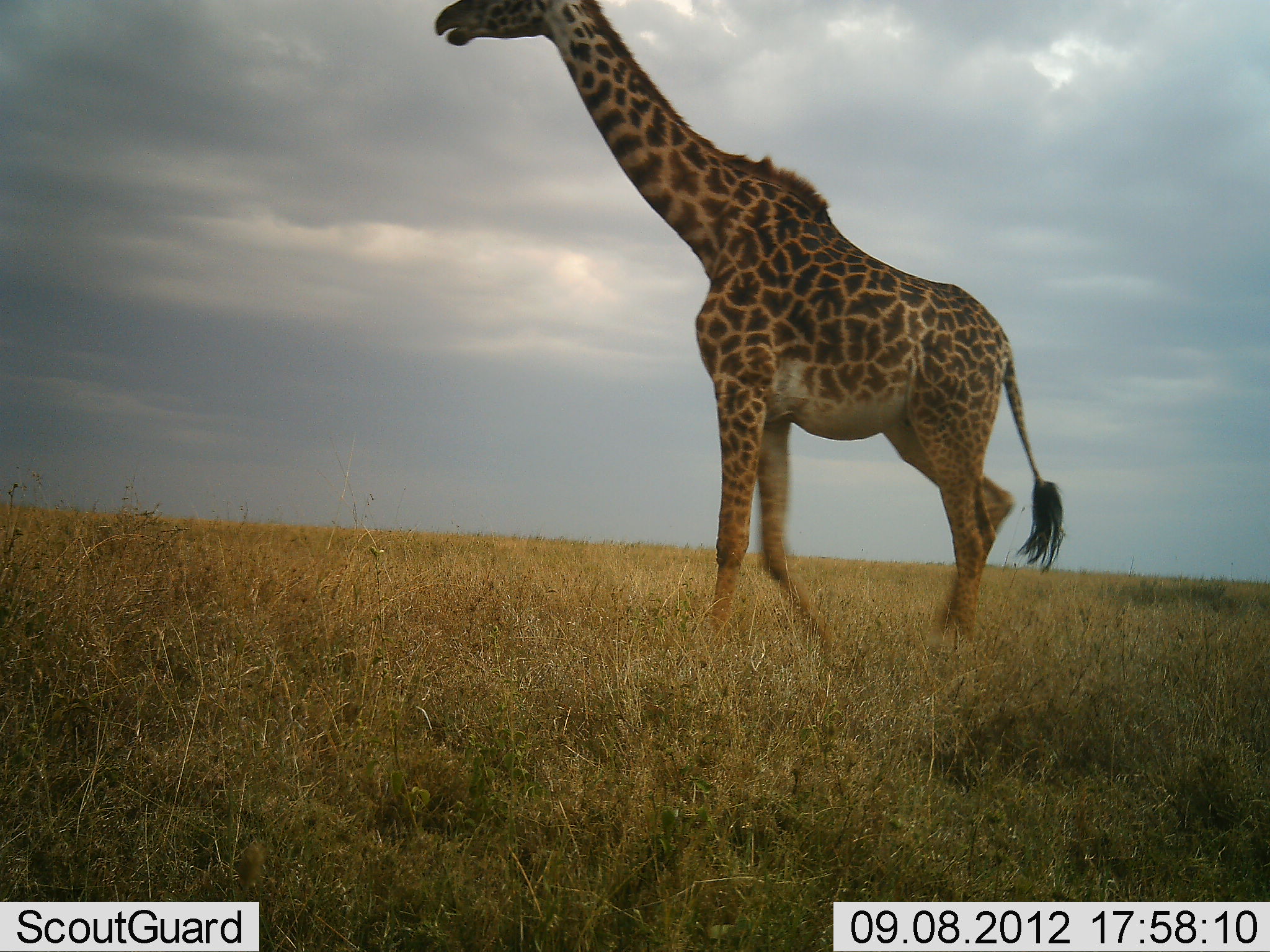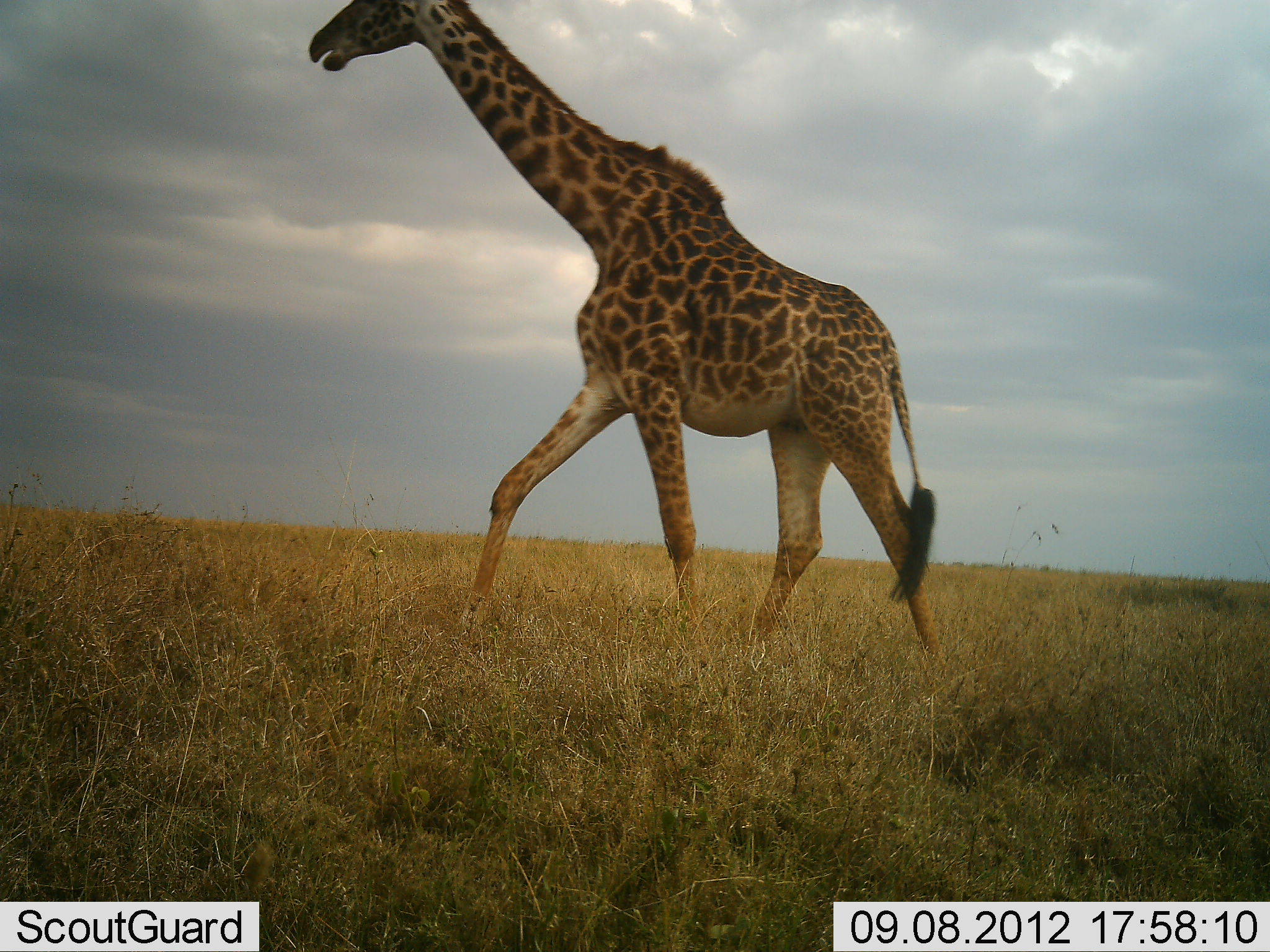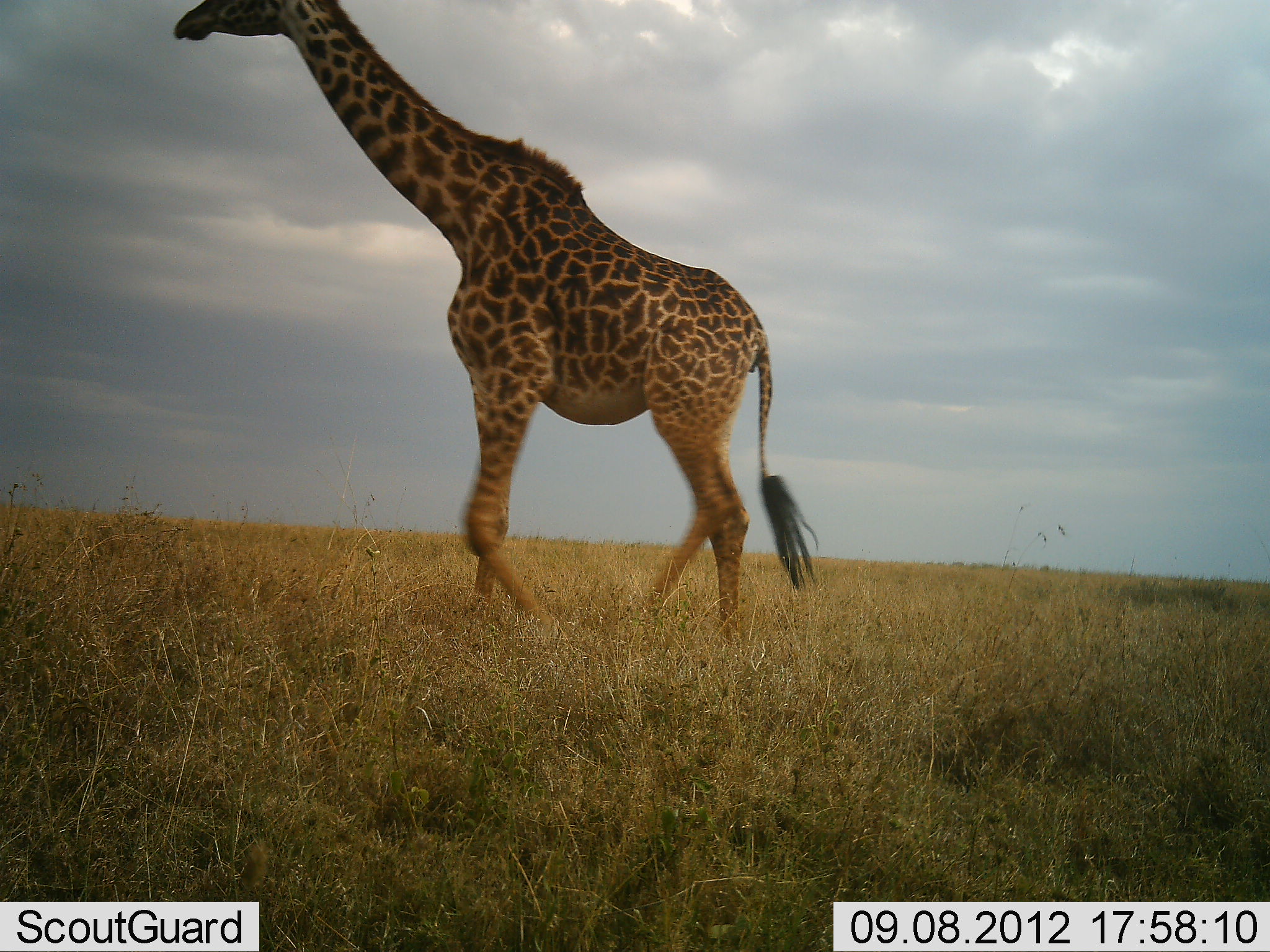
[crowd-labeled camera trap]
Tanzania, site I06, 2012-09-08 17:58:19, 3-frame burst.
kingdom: Animalia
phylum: Chordata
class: Mammalia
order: Artiodactyla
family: Giraffidae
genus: Giraffa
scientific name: Giraffa camelopardalis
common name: giraffe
Giraffe (Giraffa camelopardalis), count 1. Behavior (volunteer vote fractions): standing 10%, resting 0%, moving 100%, interacting 0%. Young present (vote fraction): 0%. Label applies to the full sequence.